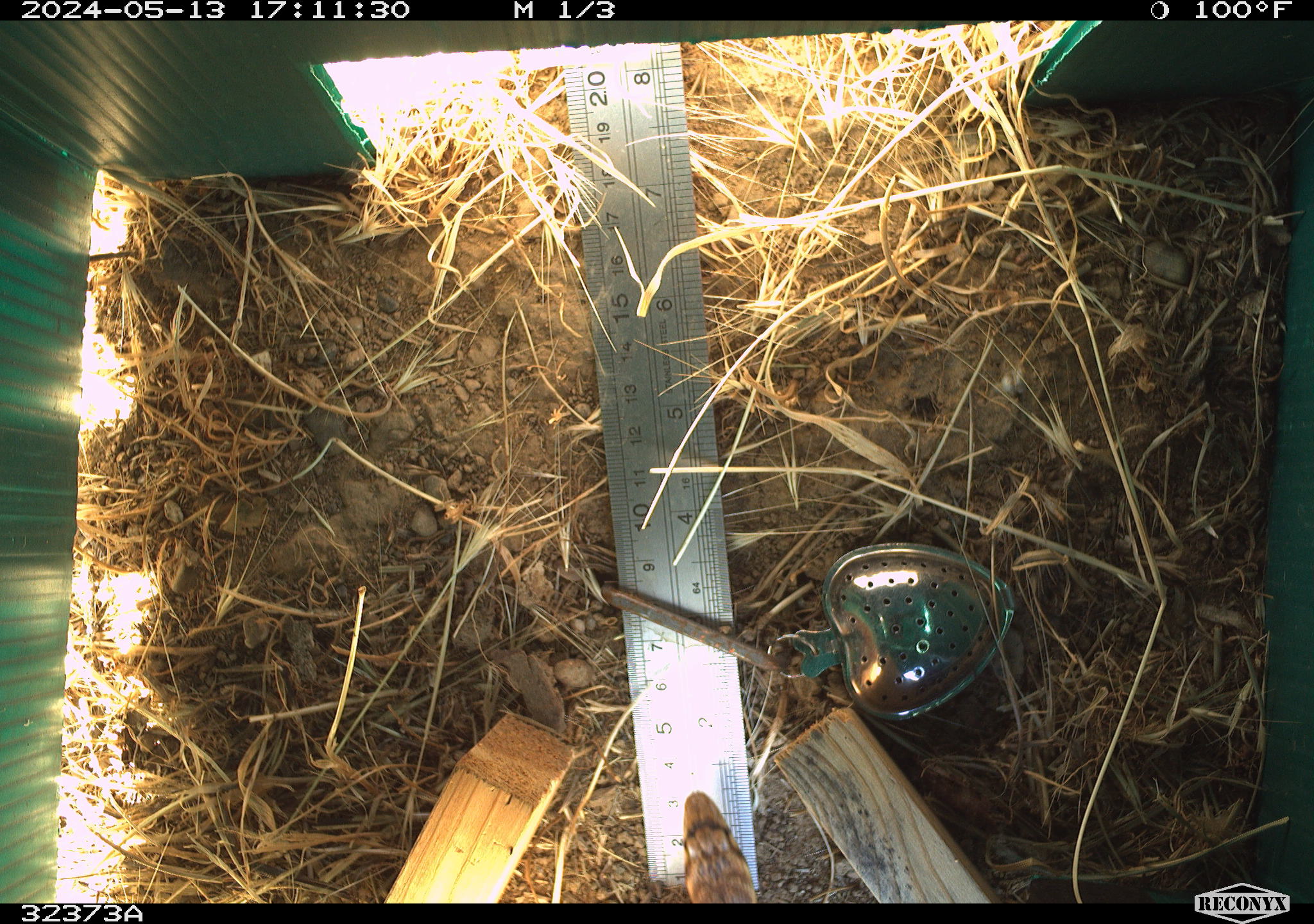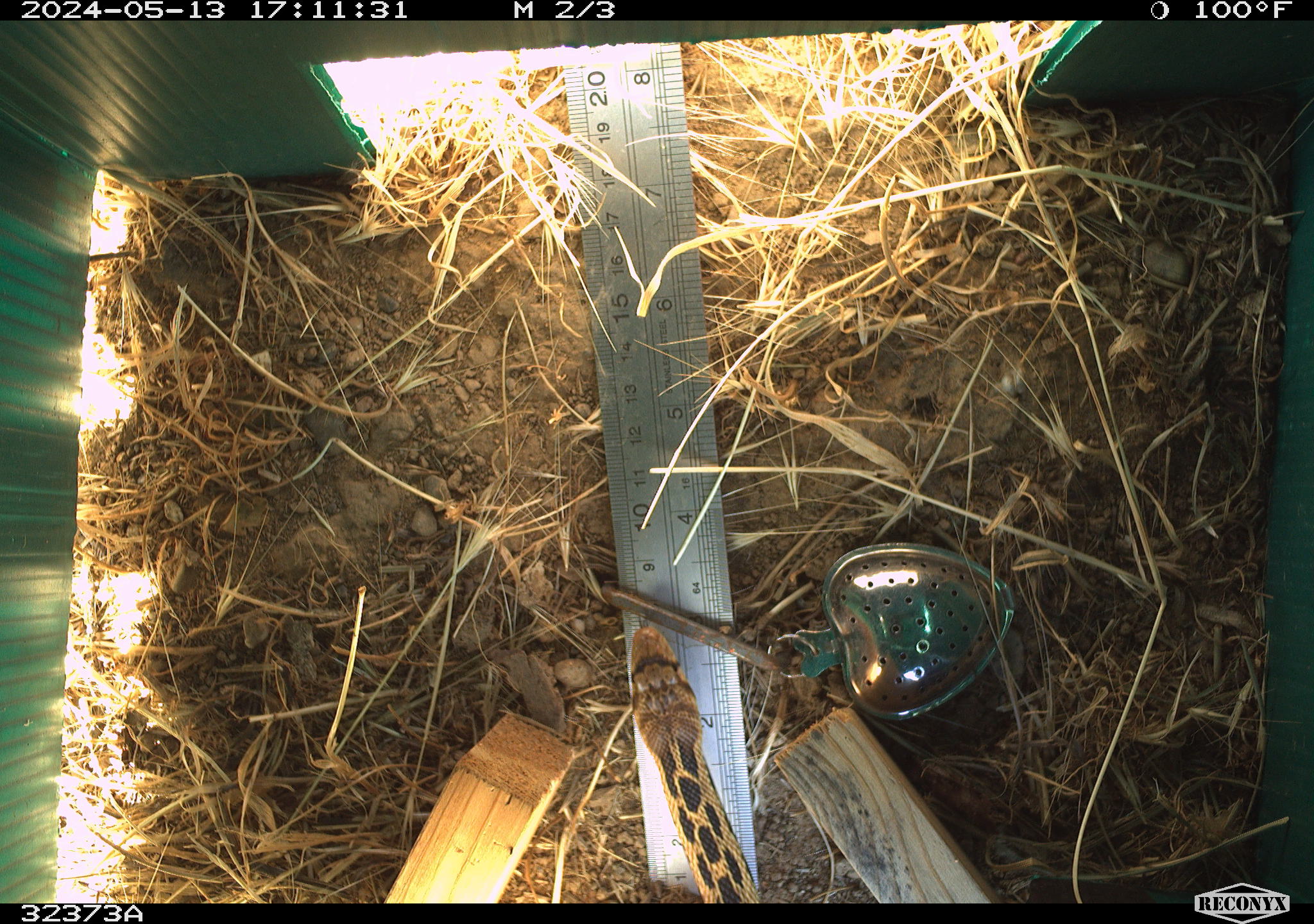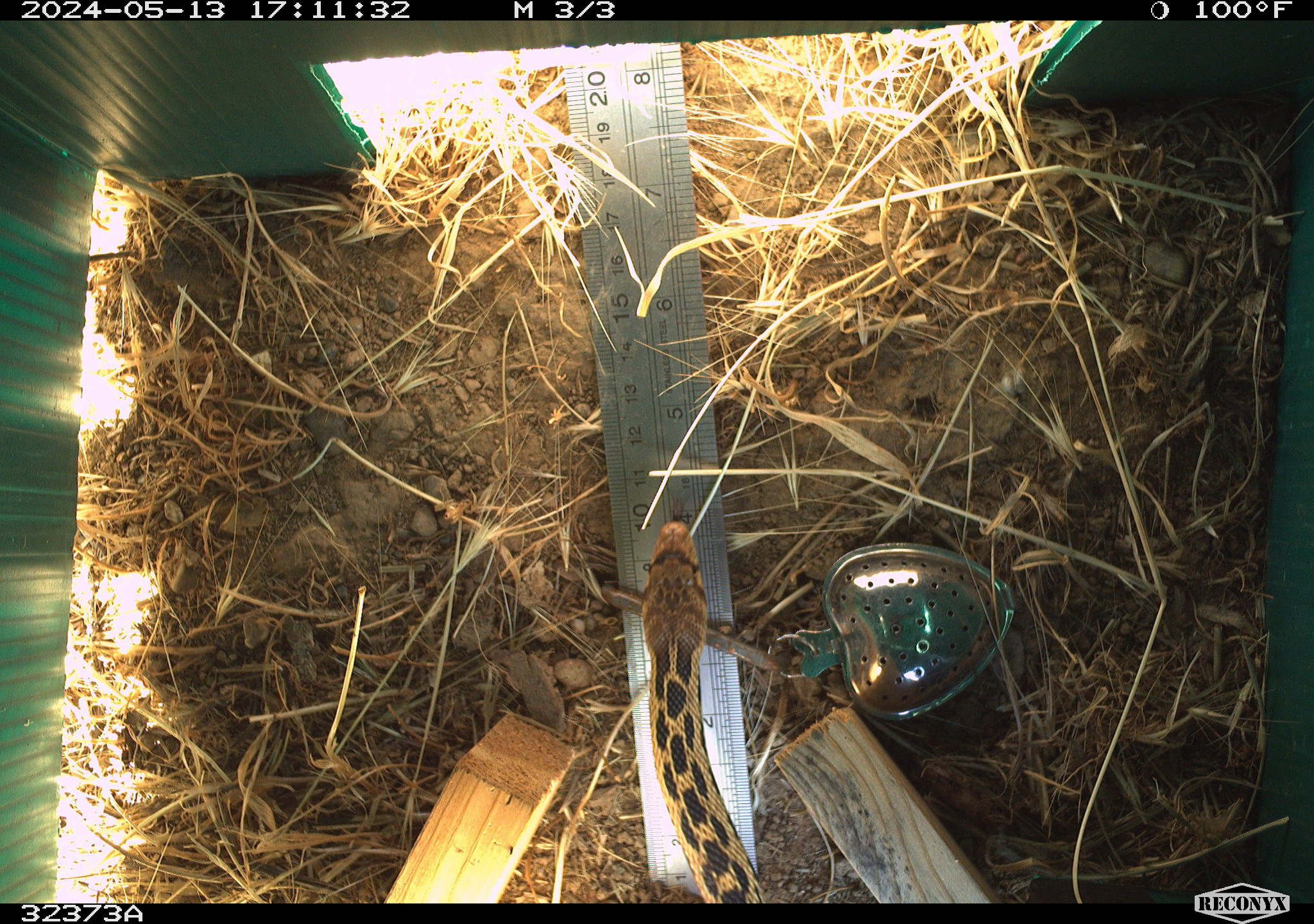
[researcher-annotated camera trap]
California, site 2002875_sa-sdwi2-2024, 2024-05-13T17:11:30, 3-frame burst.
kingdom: Animalia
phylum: Chordata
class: Reptilia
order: Squamata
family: Colubridae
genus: Pituophis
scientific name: Pituophis catenifer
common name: gophersnake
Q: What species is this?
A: Gophersnake (Pituophis catenifer).